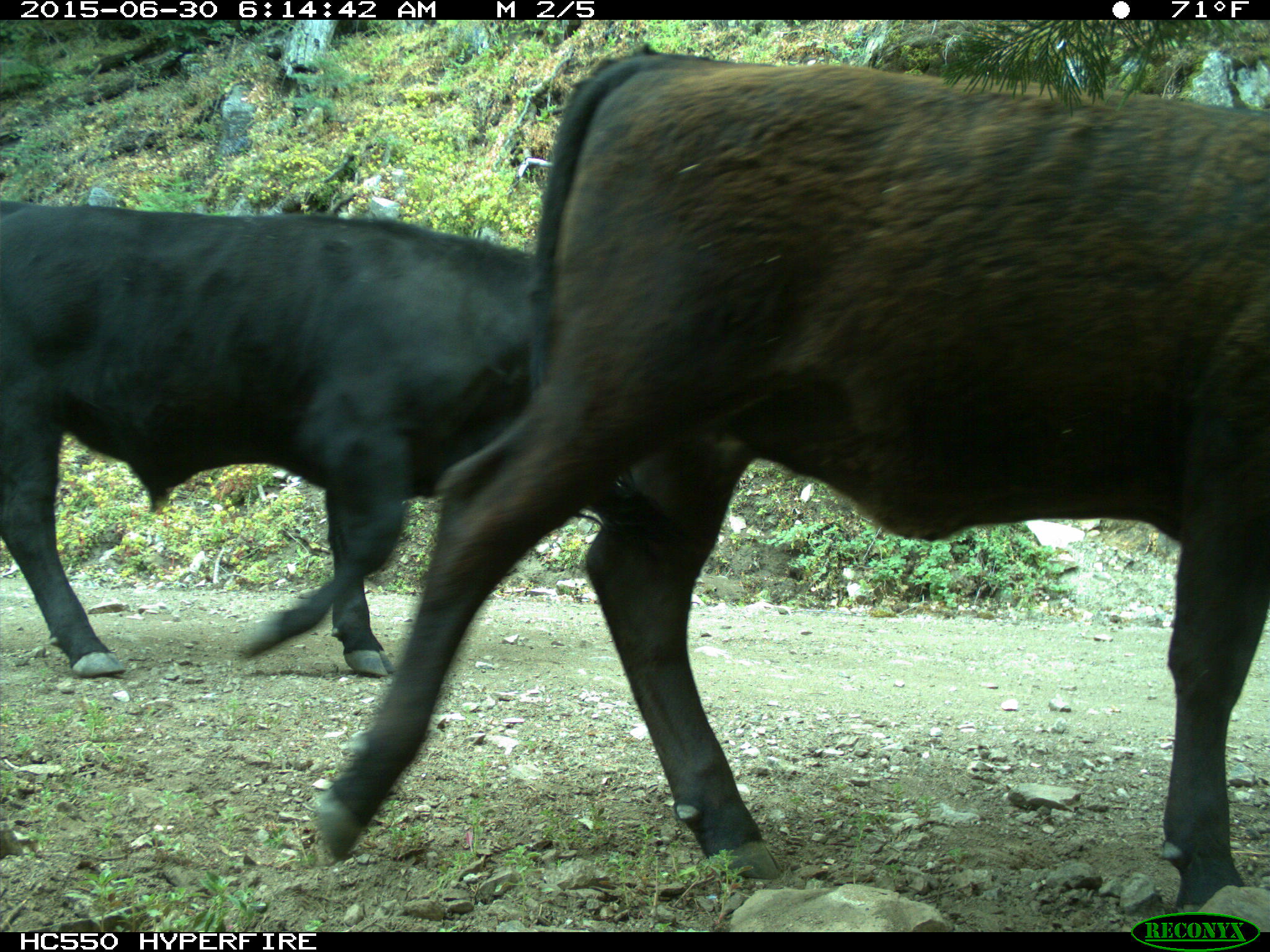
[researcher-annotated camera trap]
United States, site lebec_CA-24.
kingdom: Animalia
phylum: Chordata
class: Mammalia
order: Artiodactyla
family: Bovidae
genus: Bos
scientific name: Bos taurus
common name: domestic cow